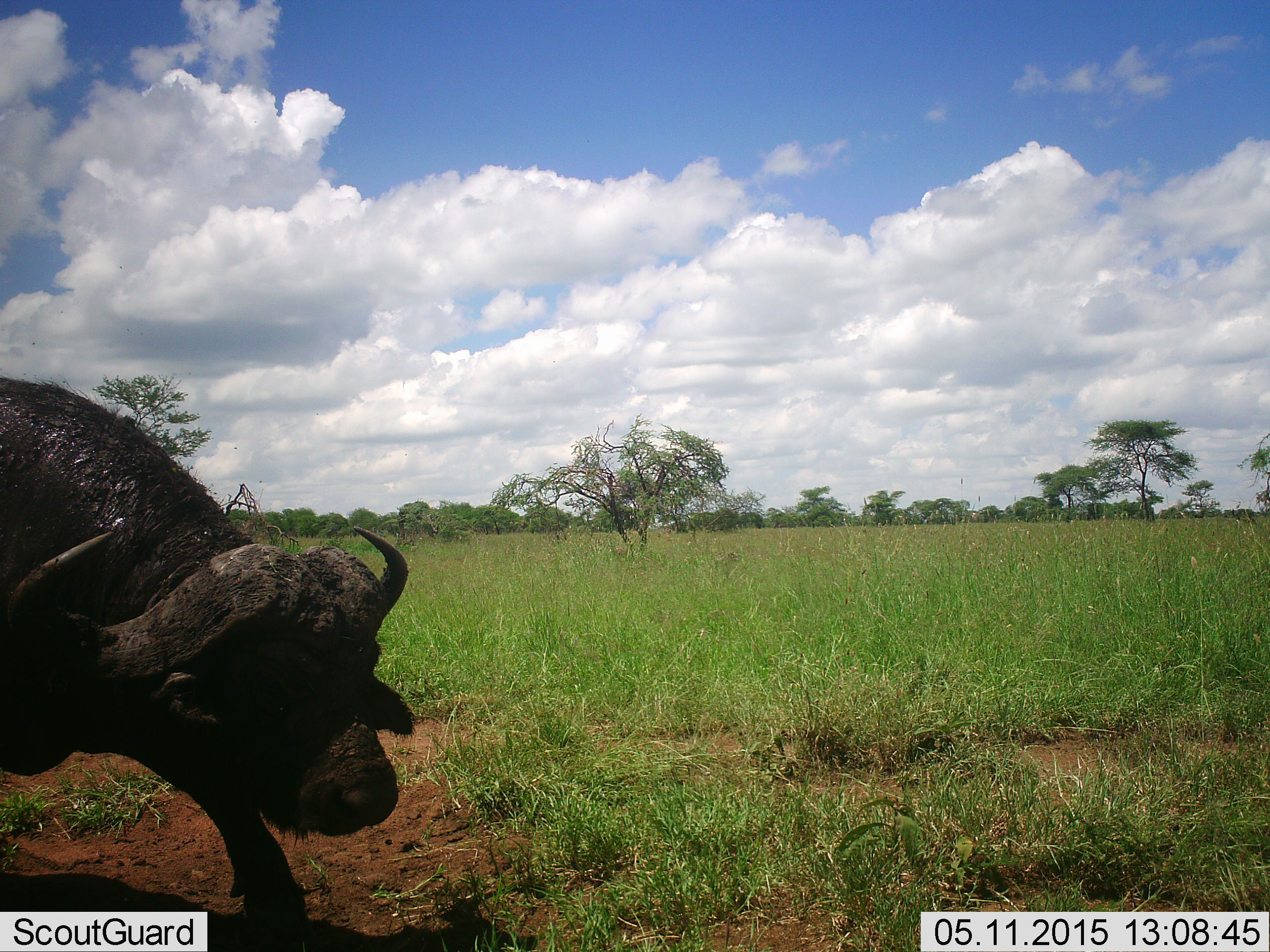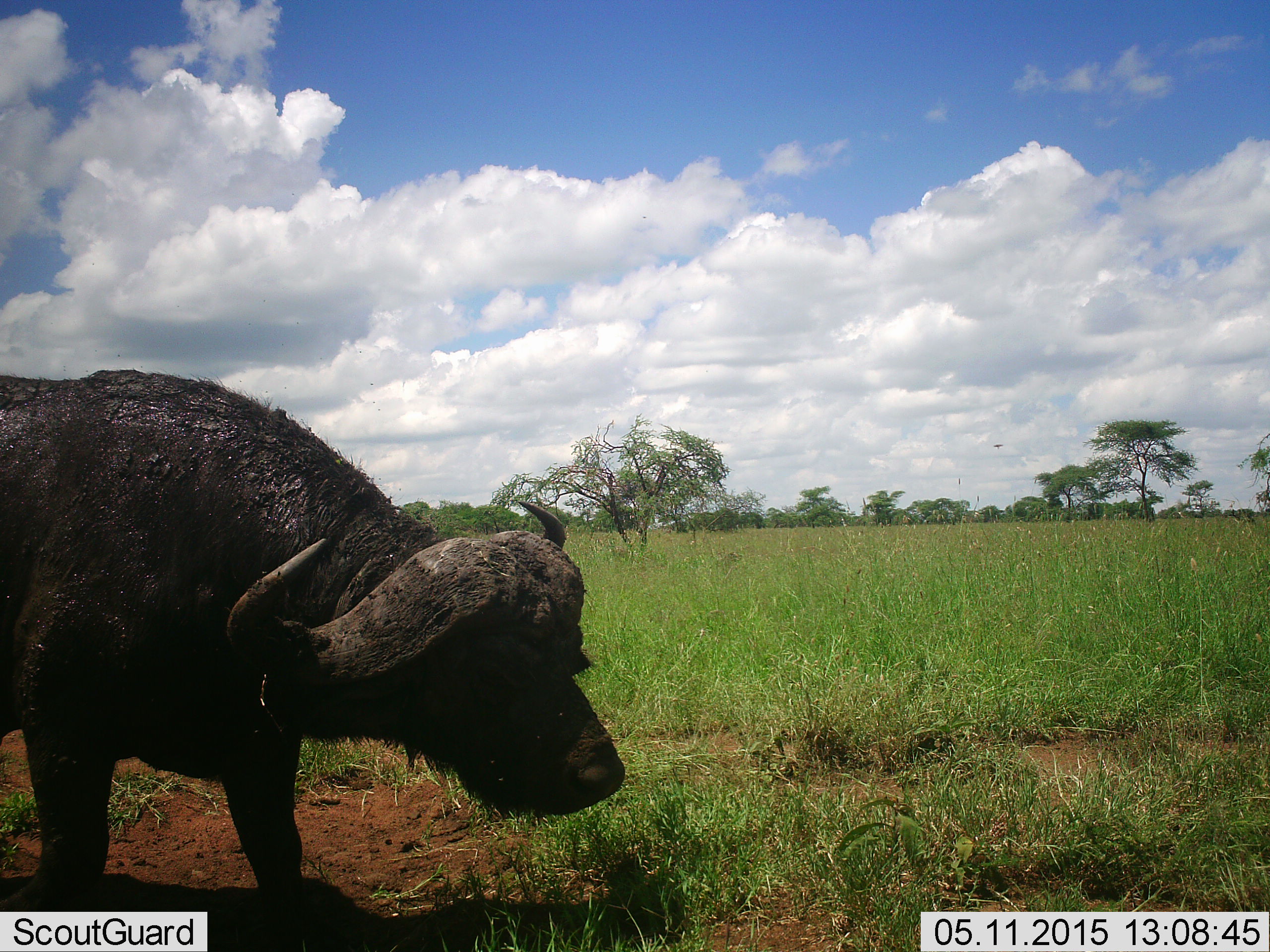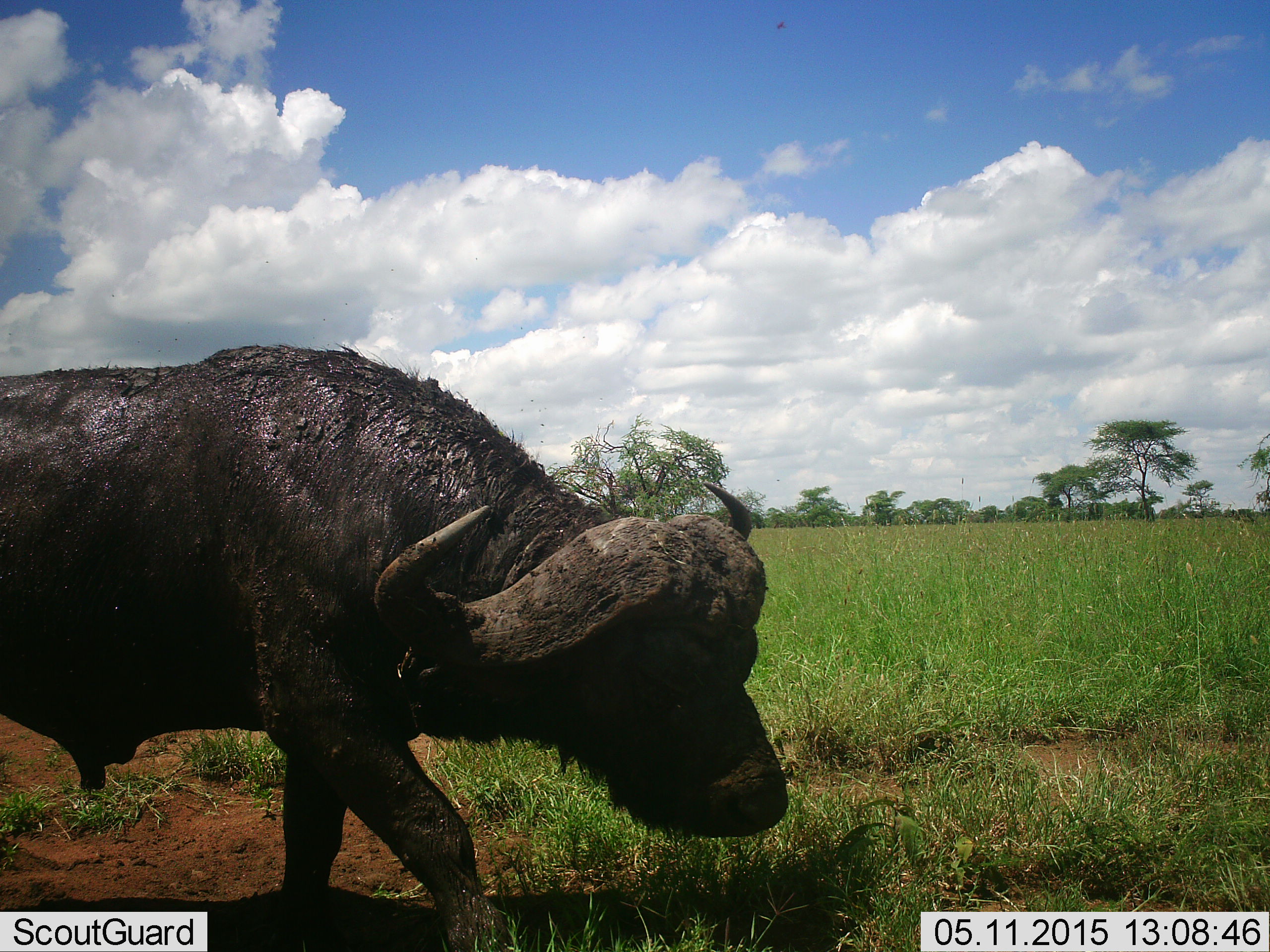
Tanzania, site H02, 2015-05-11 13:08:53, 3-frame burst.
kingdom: Animalia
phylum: Chordata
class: Mammalia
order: Artiodactyla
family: Bovidae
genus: Syncerus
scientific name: Syncerus caffer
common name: cape buffalo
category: buffalo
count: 1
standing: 20%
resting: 0%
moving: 90%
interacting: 0%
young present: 0%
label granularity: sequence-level